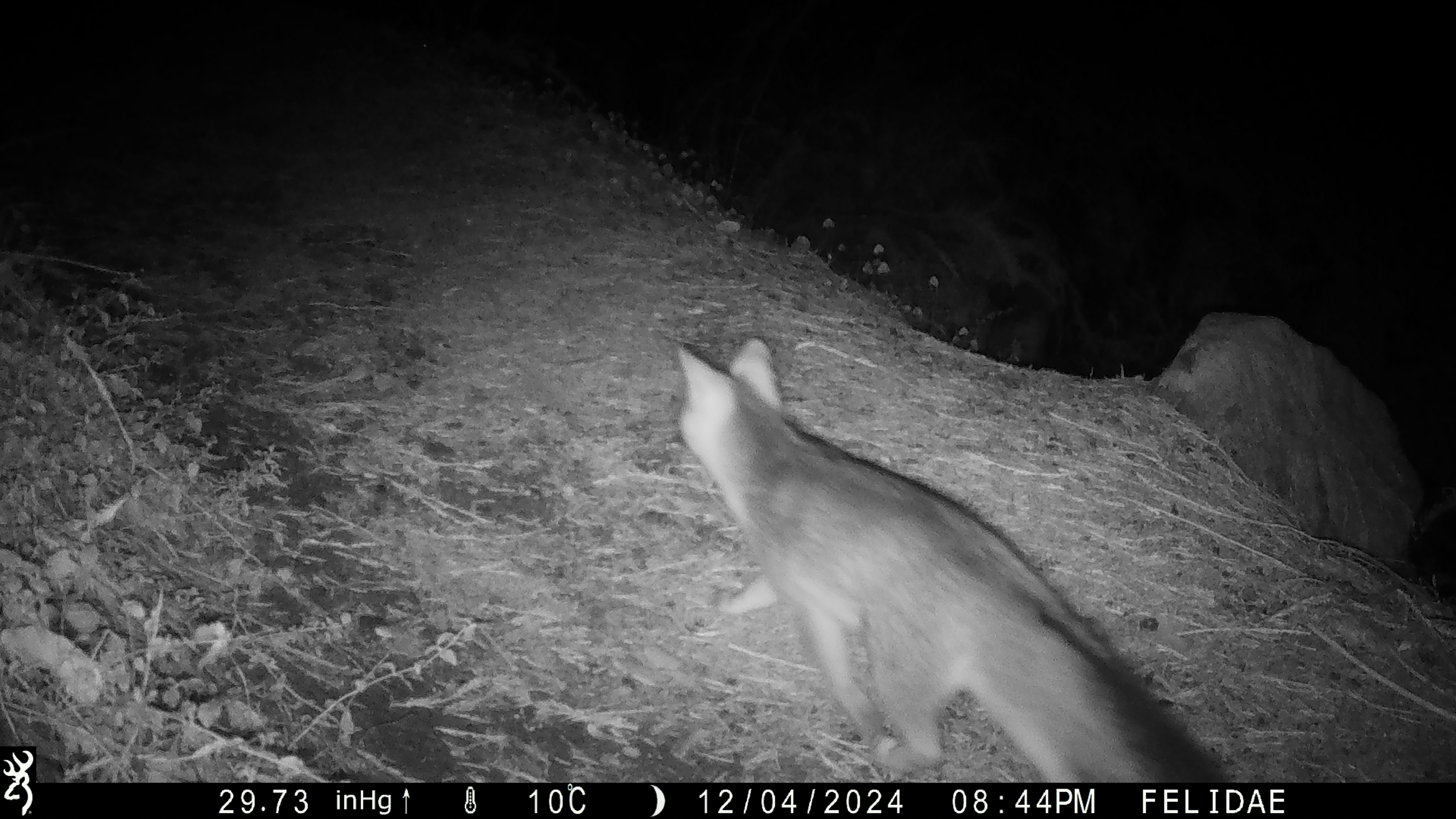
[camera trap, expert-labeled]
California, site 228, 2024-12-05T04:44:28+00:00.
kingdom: Animalia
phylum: Chordata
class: Mammalia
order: Carnivora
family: Canidae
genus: Urocyon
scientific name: Urocyon cinereoargenteus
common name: gray fox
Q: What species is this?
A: Gray fox (Urocyon cinereoargenteus).